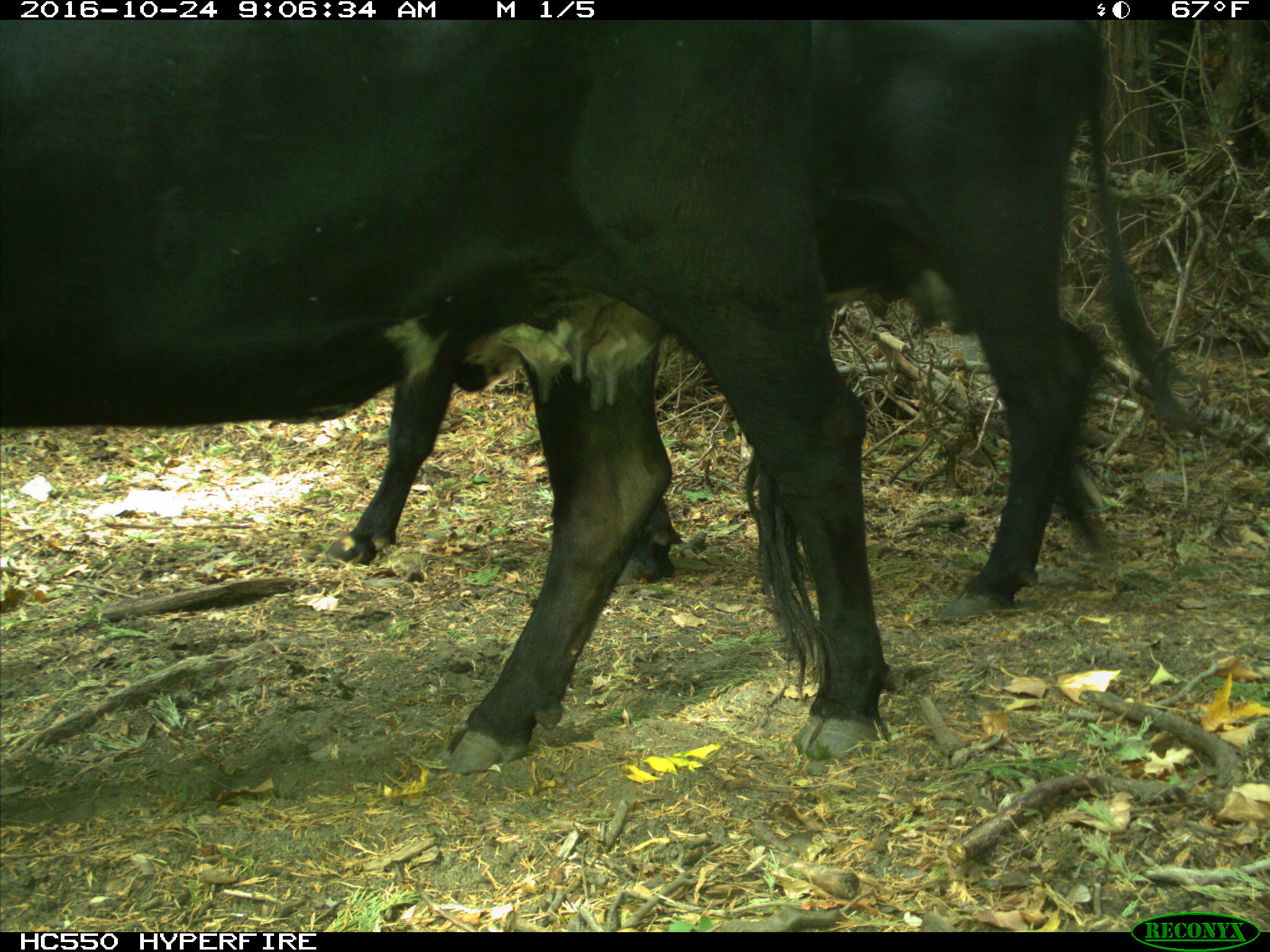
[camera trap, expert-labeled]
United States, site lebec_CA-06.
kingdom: Animalia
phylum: Chordata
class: Mammalia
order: Artiodactyla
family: Bovidae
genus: Bos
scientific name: Bos taurus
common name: domestic cow